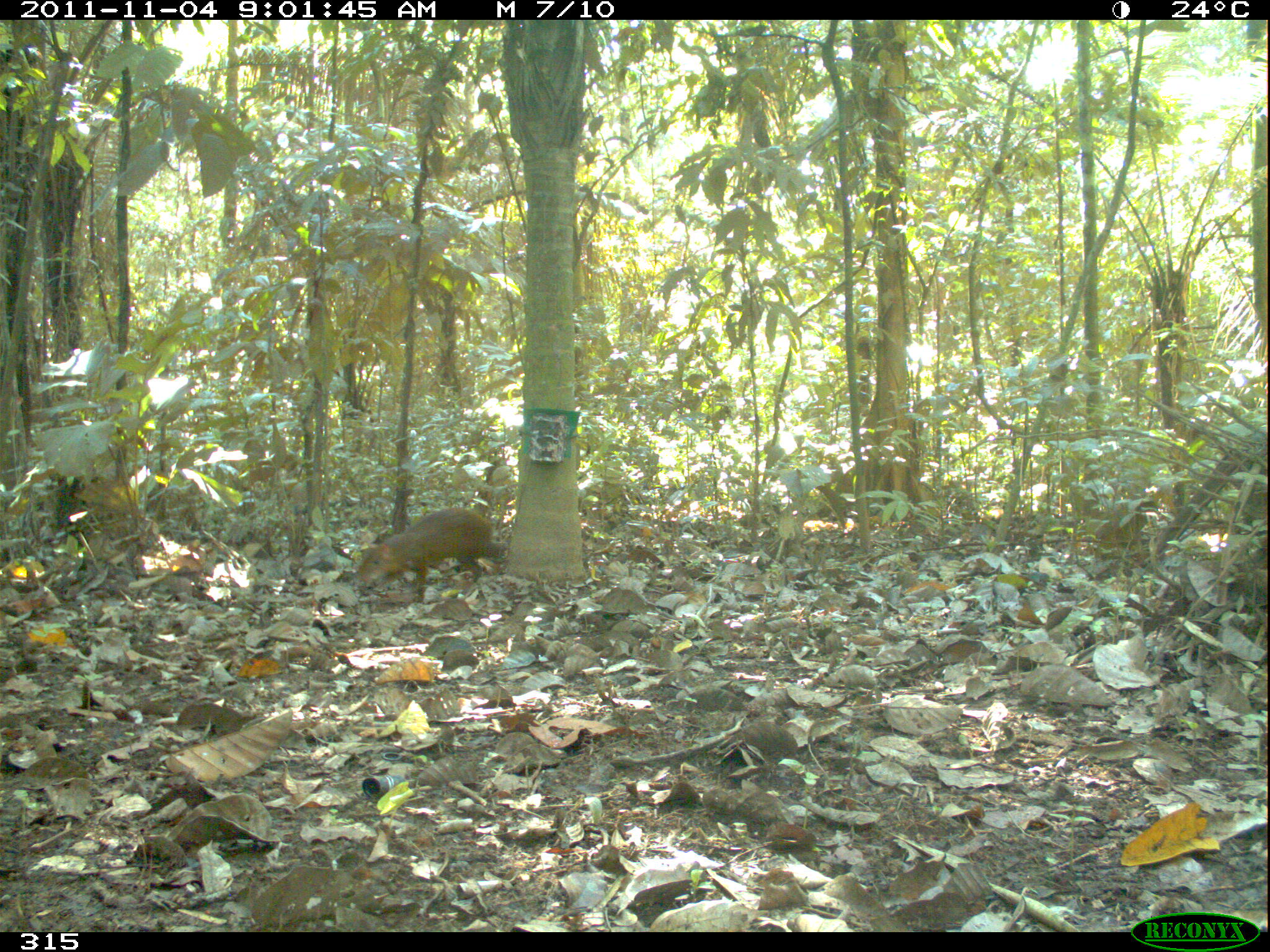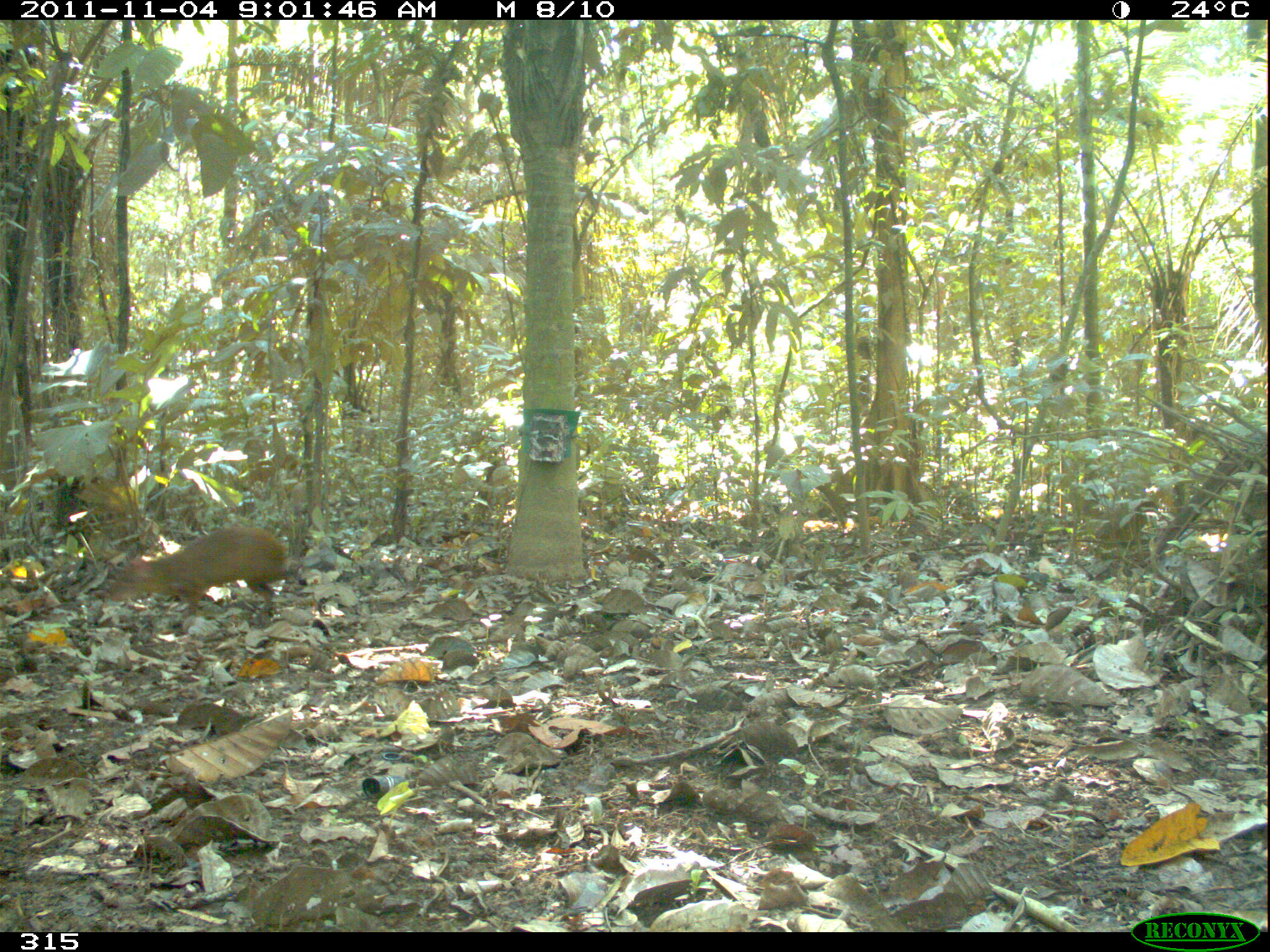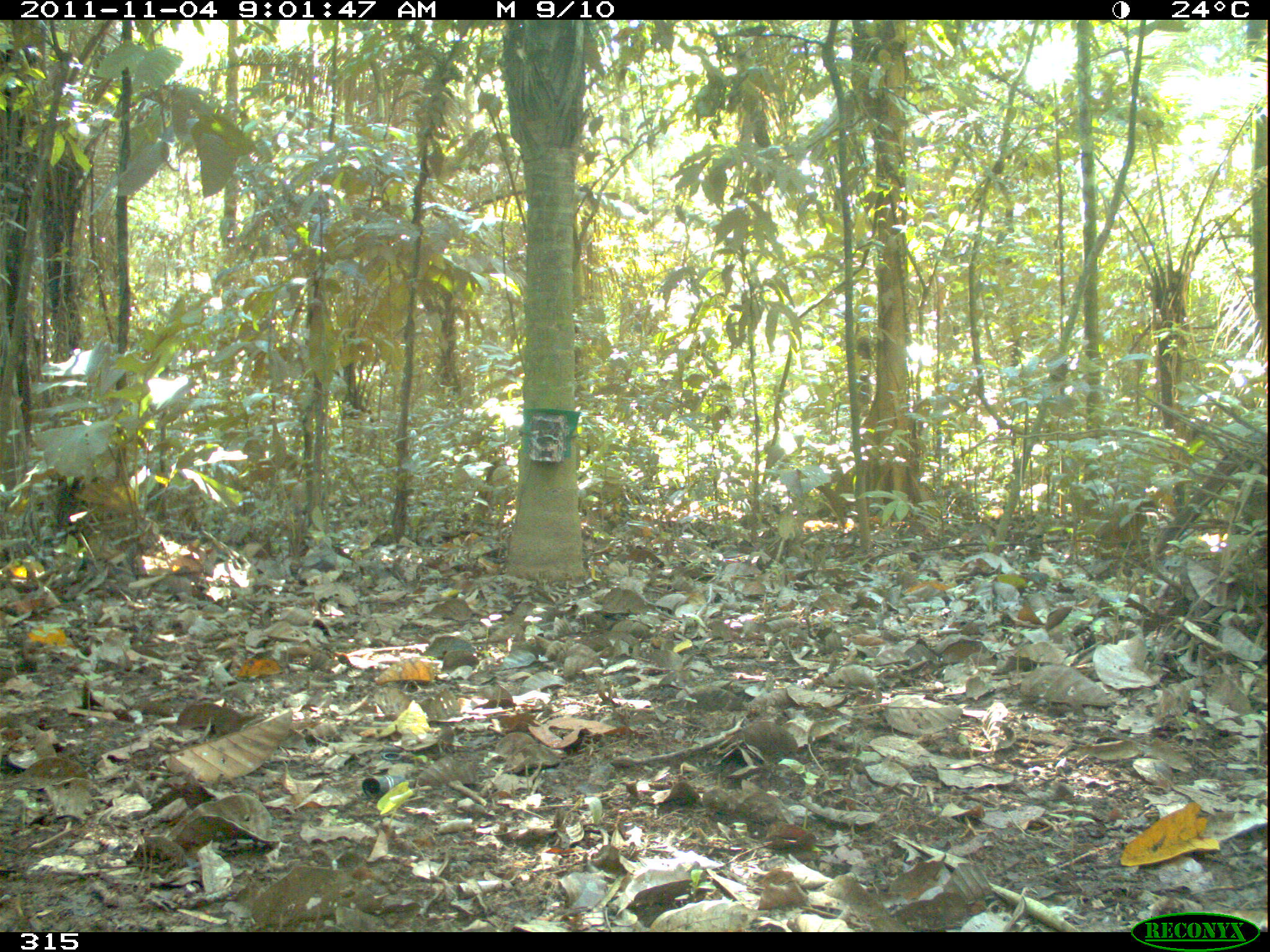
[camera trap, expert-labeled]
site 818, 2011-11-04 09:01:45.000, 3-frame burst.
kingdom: Animalia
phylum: Chordata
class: Mammalia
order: Rodentia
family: Dasyproctidae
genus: Dasyprocta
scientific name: Dasyprocta punctata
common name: central american agouti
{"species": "Dasyprocta punctata (central american agouti)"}